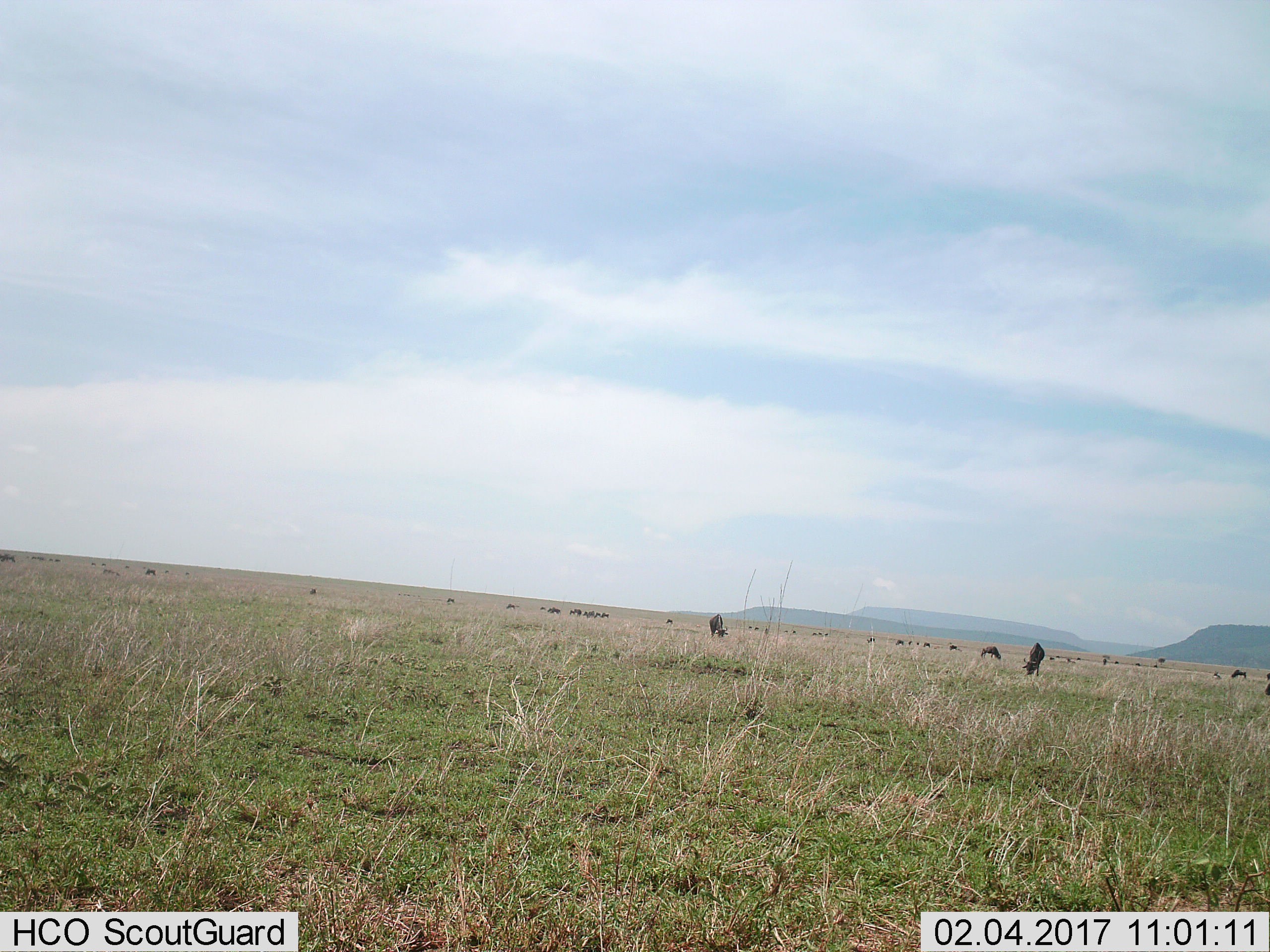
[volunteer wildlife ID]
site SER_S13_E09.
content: unidentified animal